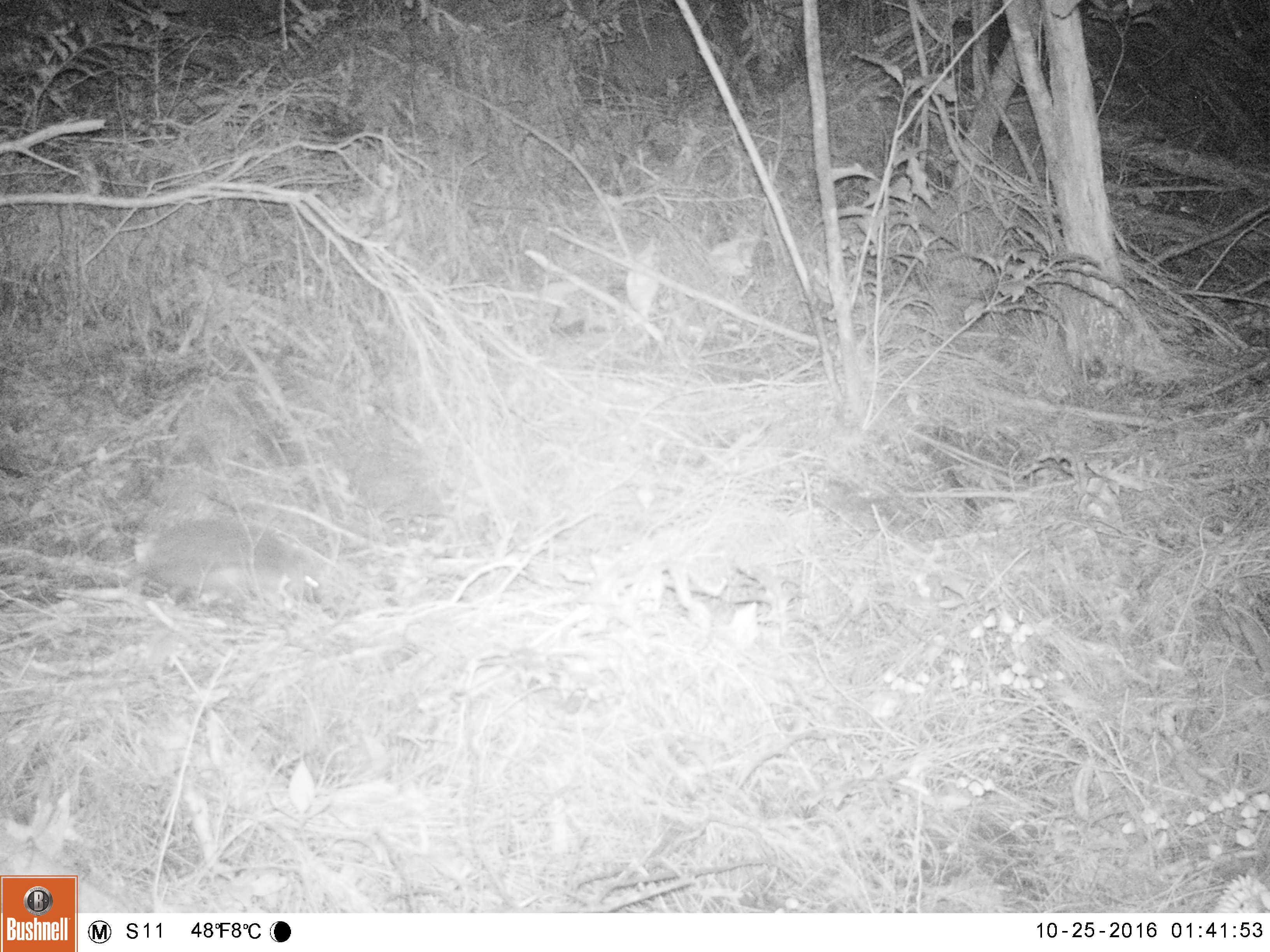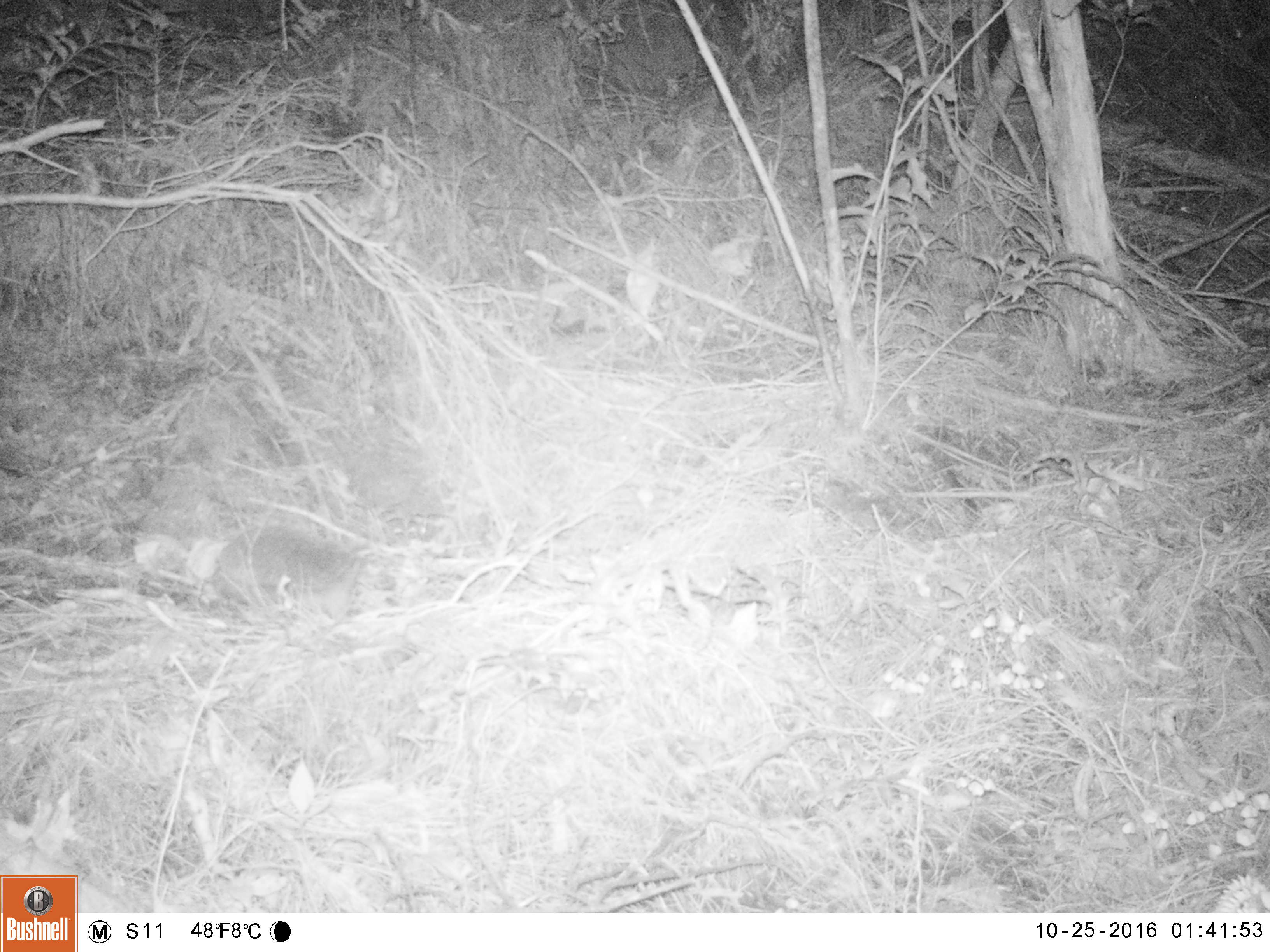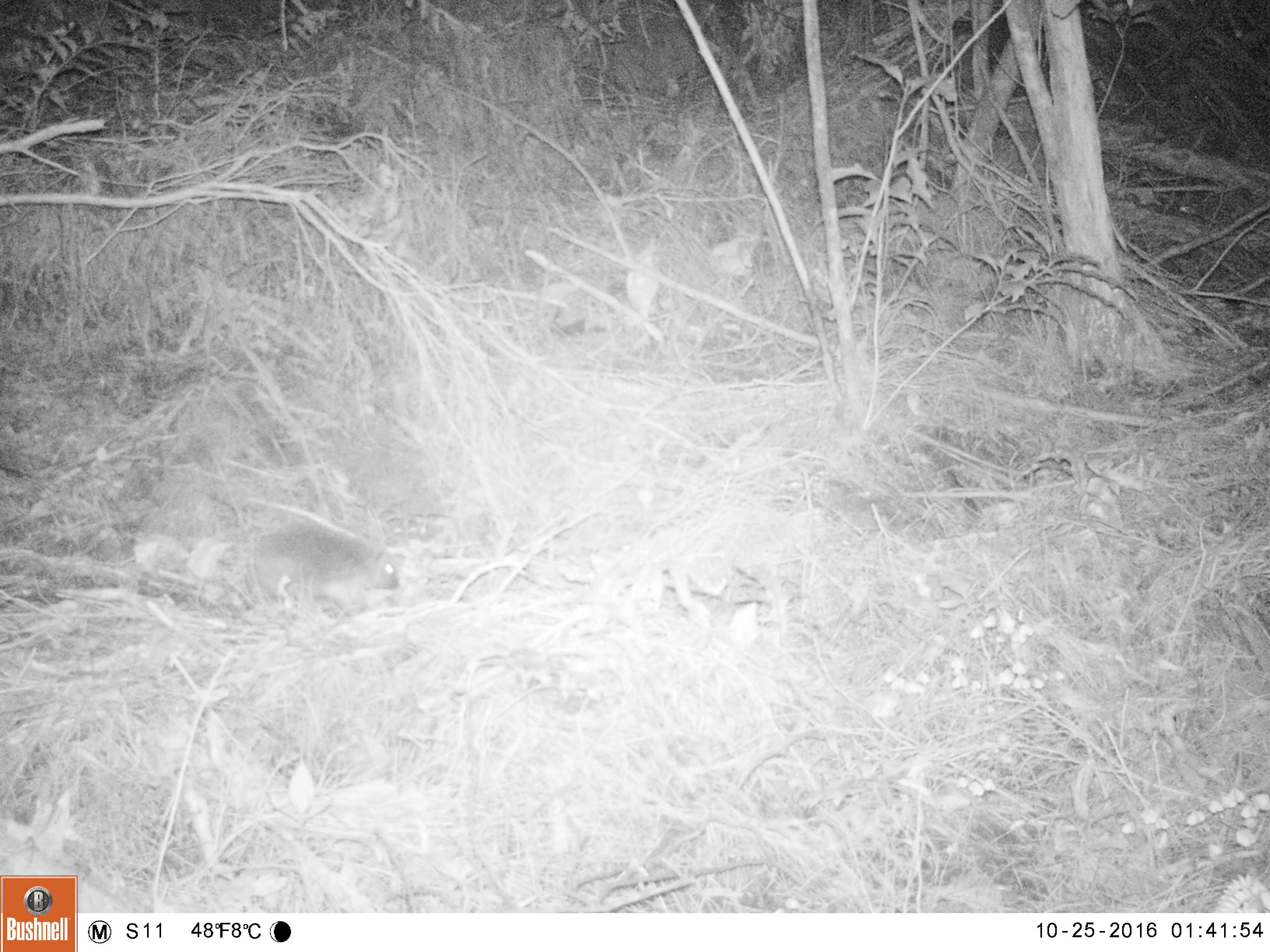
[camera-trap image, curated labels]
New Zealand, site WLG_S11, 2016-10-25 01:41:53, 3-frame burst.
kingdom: Animalia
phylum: Chordata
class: Mammalia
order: Eulipotyphla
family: Erinaceidae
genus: Erinaceus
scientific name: Erinaceus europaeus europaeus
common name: european hedgehog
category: hedgehog